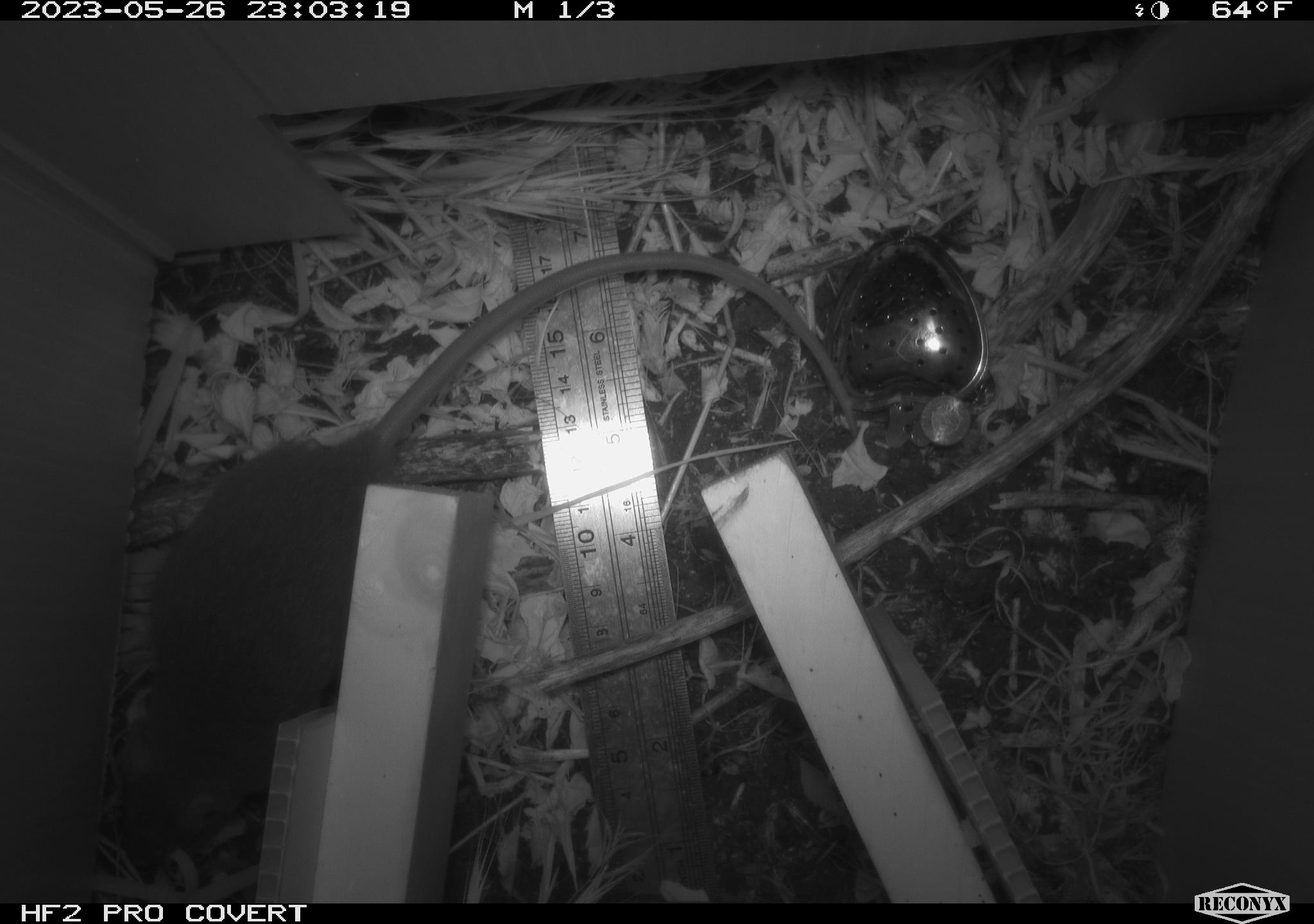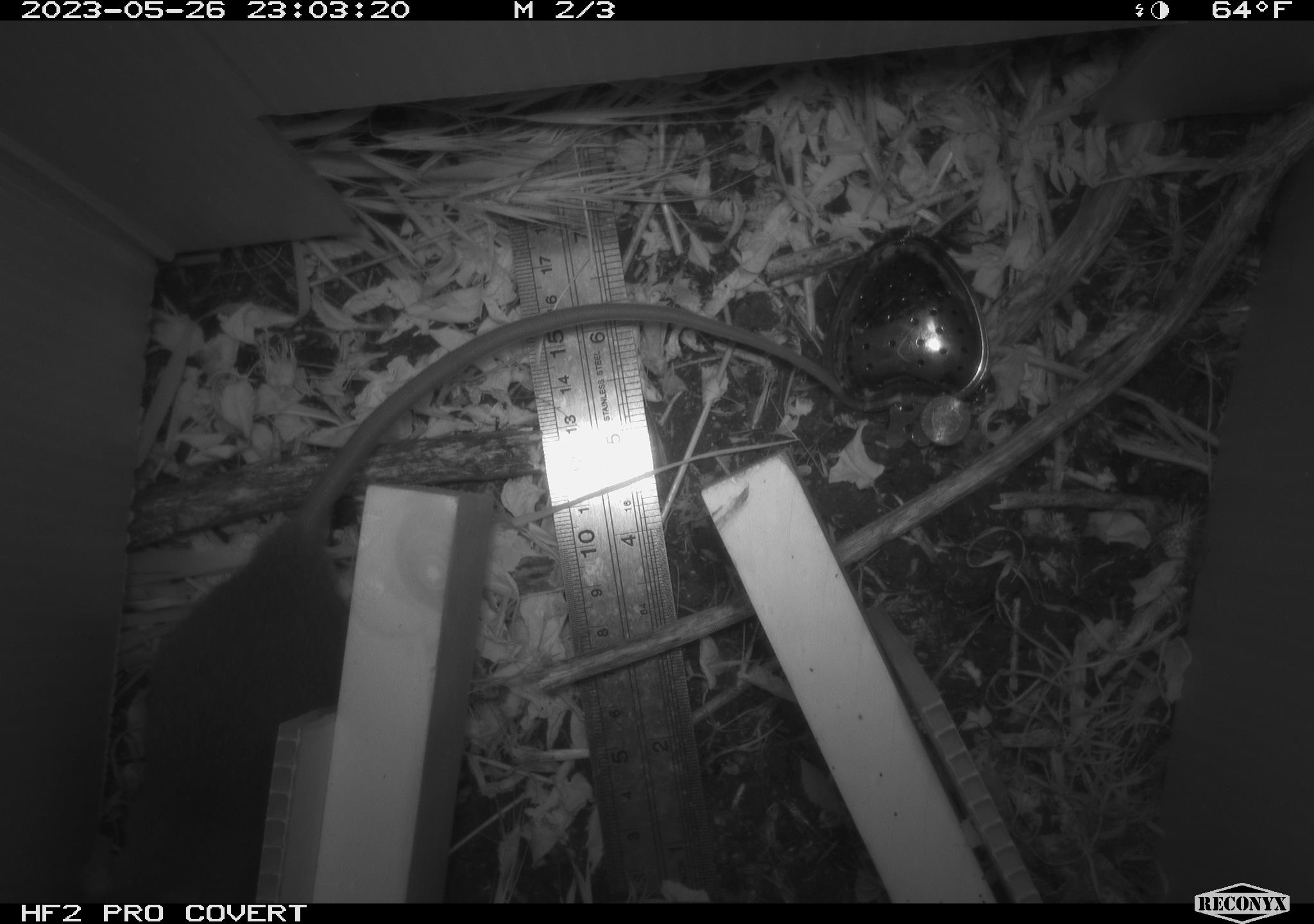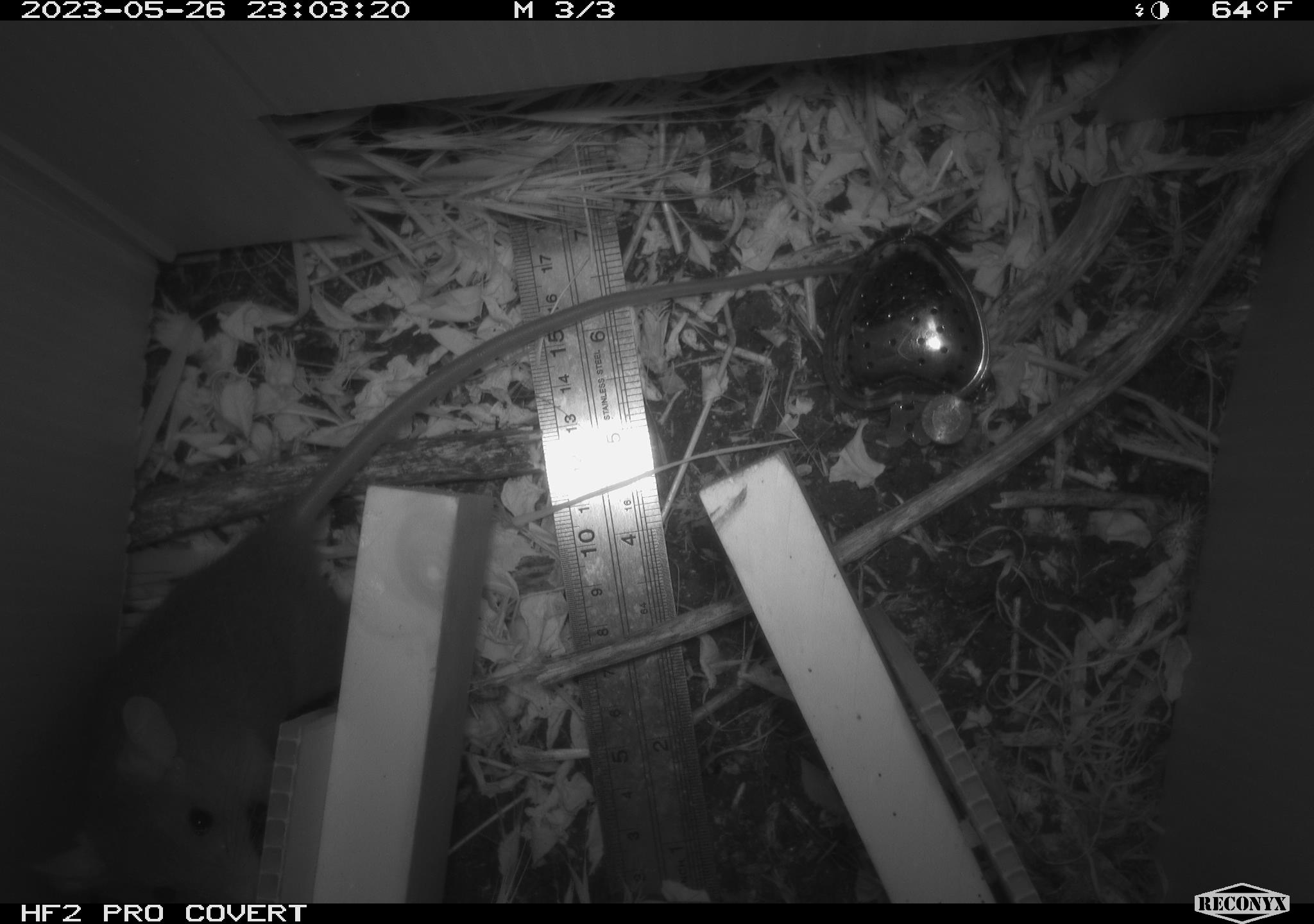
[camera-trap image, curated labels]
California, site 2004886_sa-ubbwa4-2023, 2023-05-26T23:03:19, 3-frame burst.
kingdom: Animalia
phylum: Chordata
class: Mammalia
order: Rodentia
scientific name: Rodentia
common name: mouse species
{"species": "mouse species (Rodentia)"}